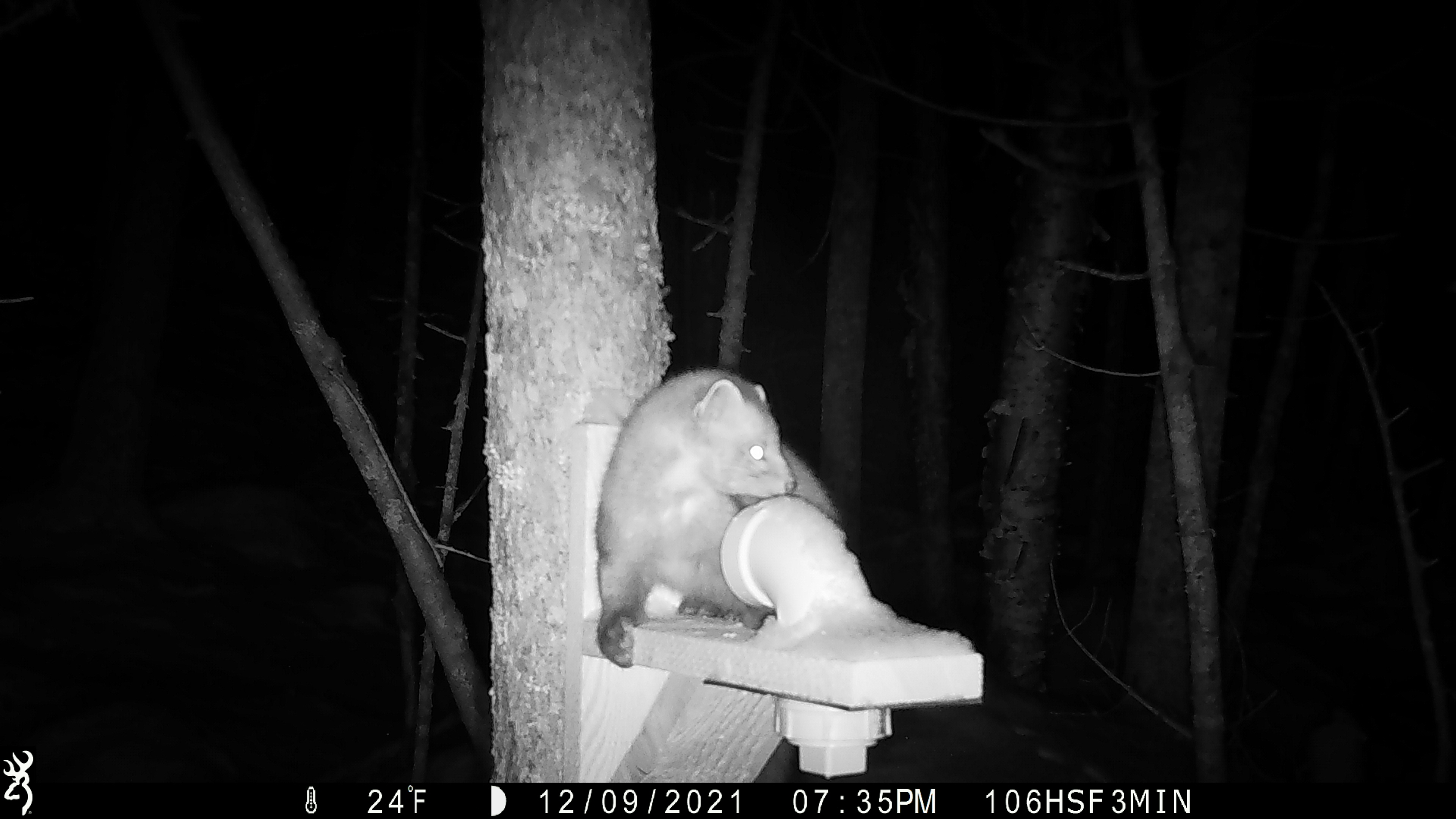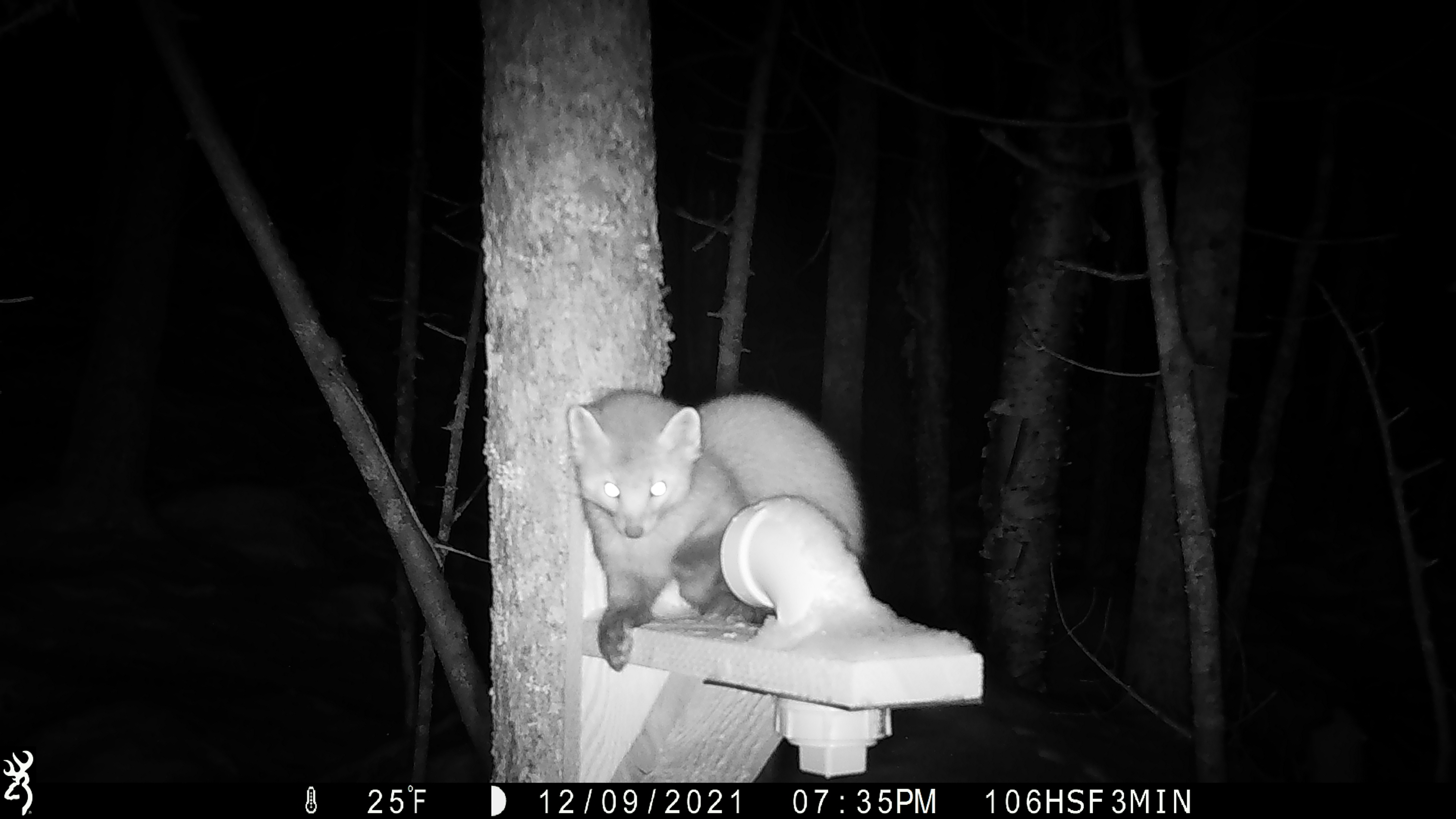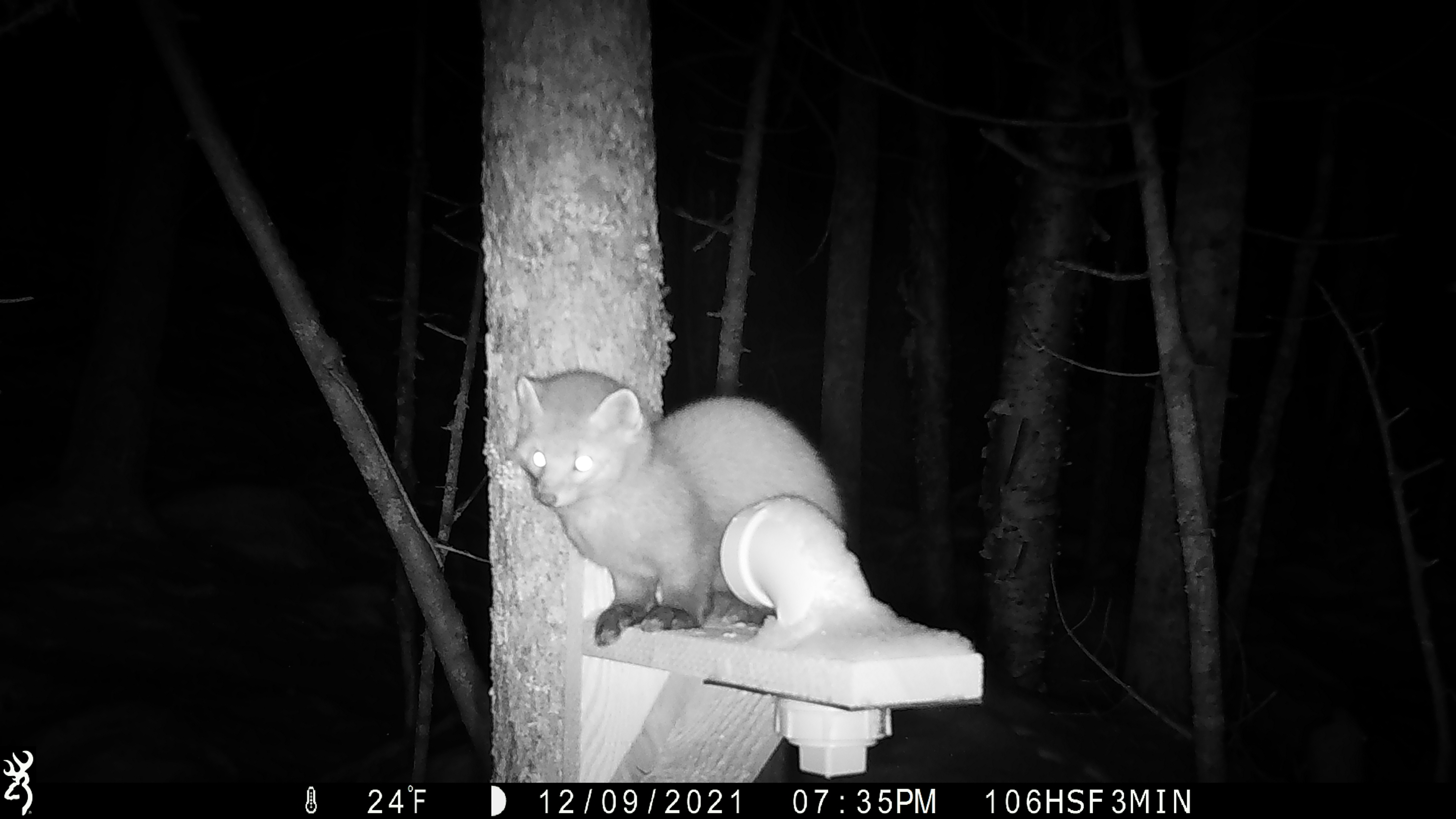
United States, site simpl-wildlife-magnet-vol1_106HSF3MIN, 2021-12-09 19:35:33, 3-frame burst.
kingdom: Animalia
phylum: Chordata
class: Mammalia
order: Carnivora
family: Mustelidae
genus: Martes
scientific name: Martes americana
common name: american marten